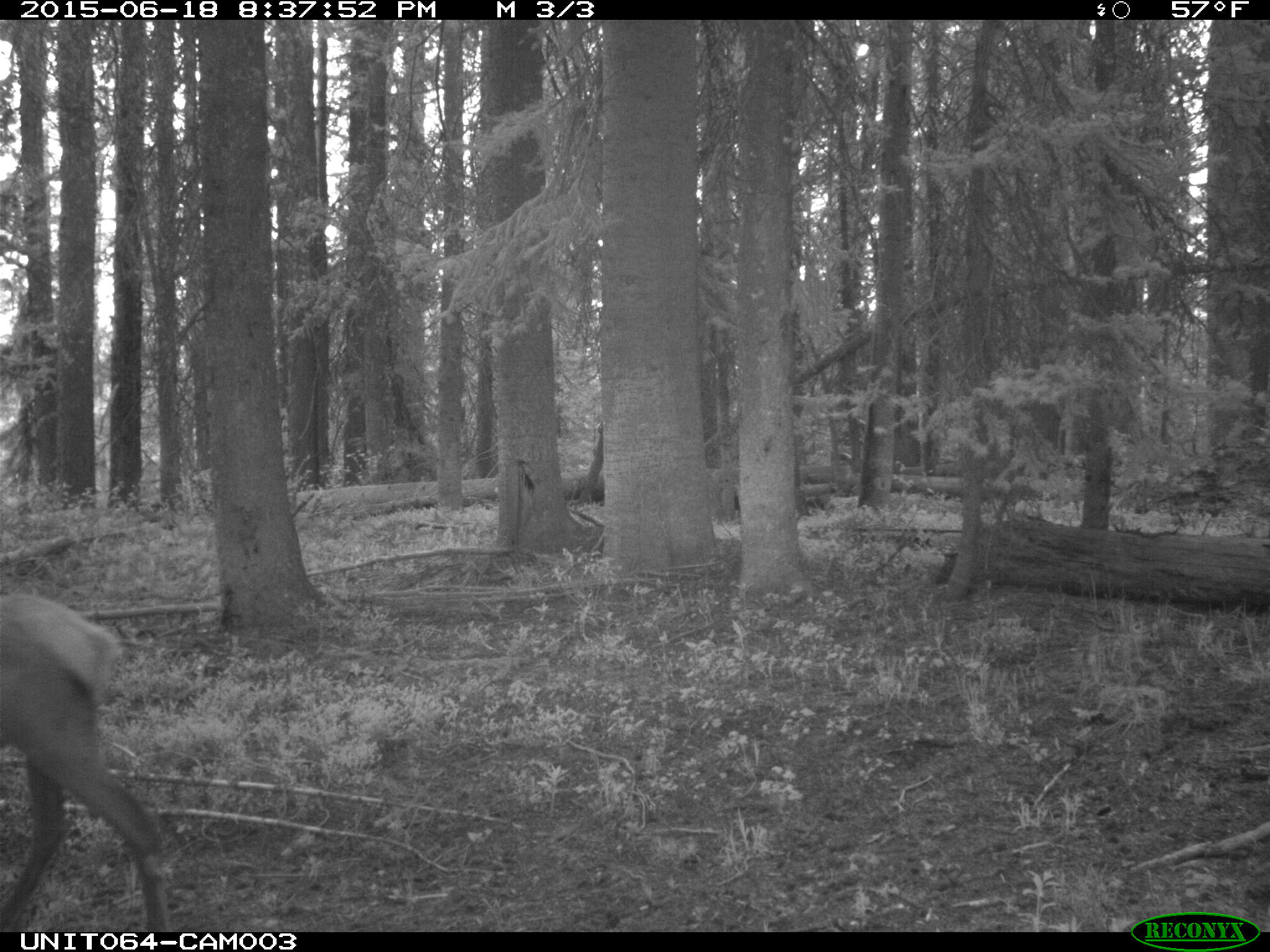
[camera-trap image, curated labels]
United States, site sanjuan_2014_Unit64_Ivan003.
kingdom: Animalia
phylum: Chordata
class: Mammalia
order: Artiodactyla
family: Cervidae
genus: Cervus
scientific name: Cervus elaphus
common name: red deer